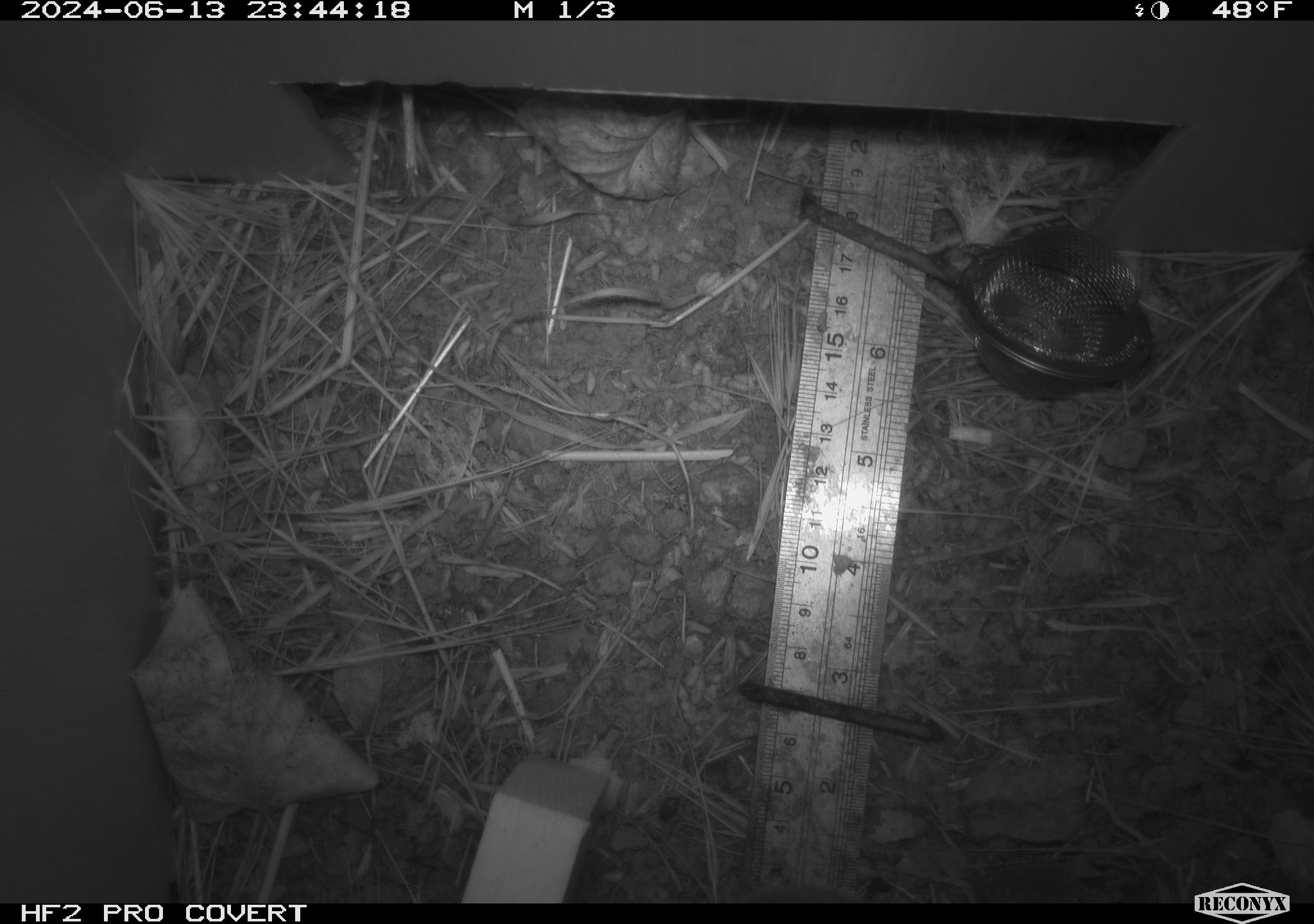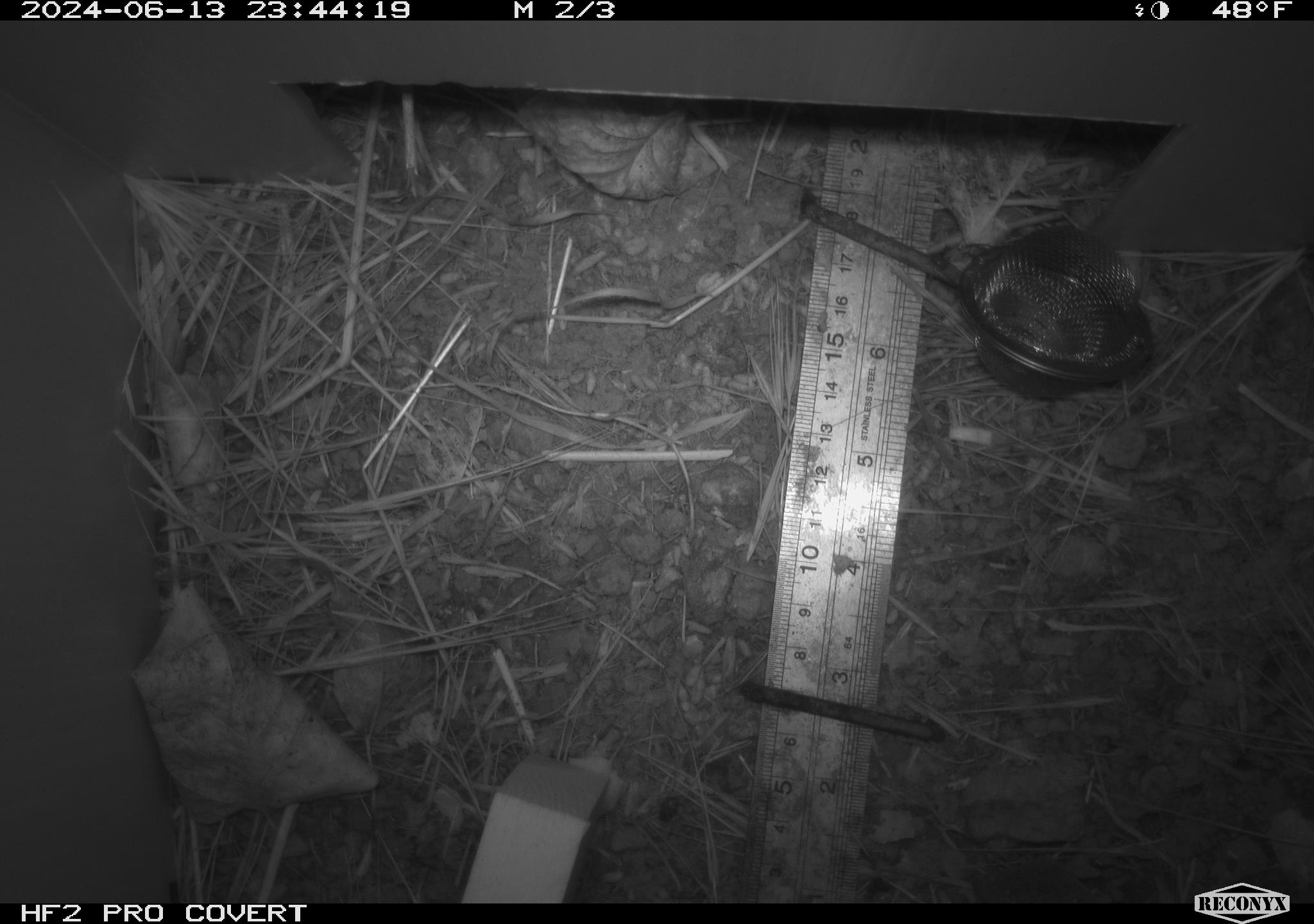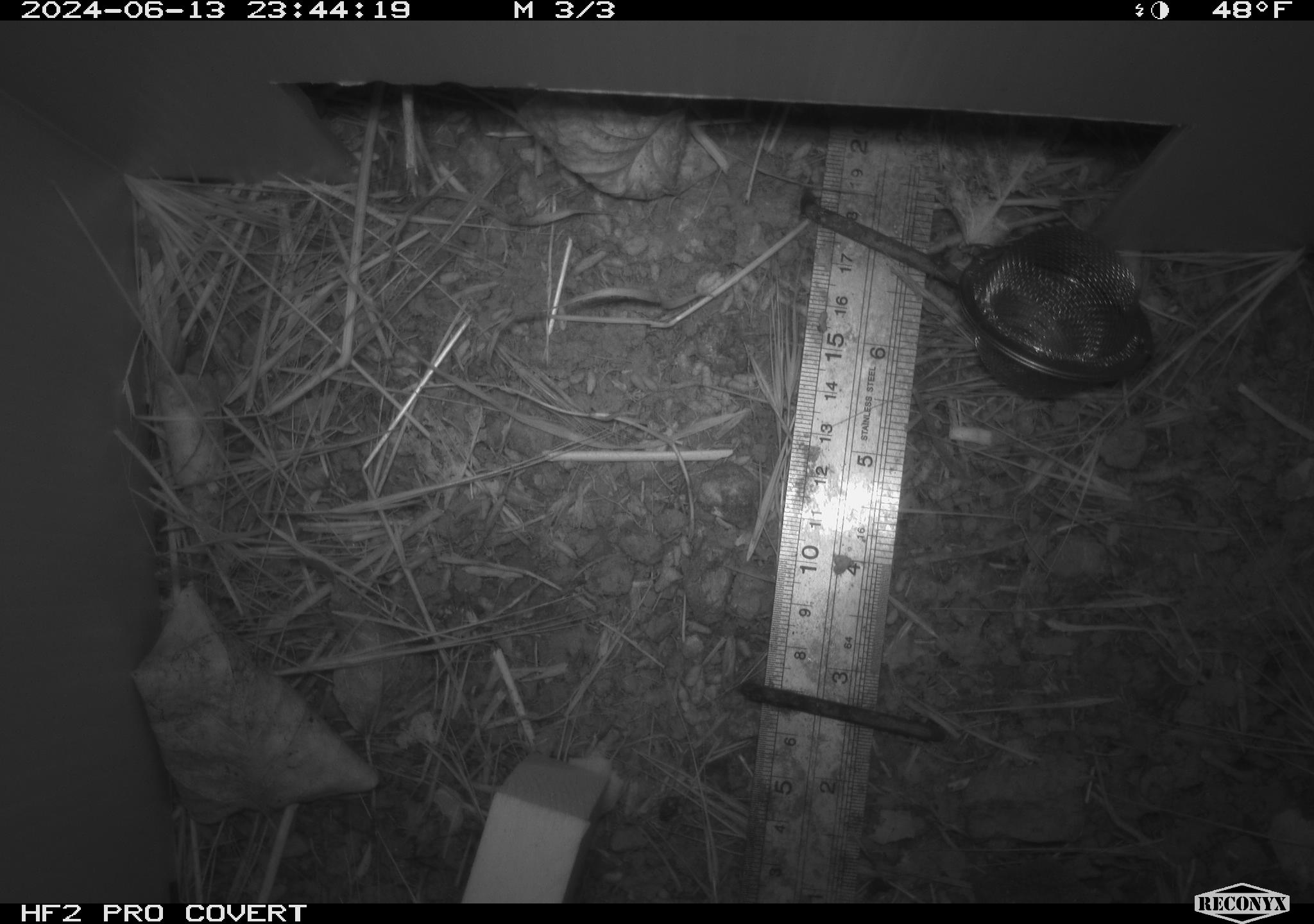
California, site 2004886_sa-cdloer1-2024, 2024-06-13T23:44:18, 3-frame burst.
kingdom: Animalia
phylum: Chordata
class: Mammalia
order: Rodentia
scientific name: Rodentia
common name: mouse species